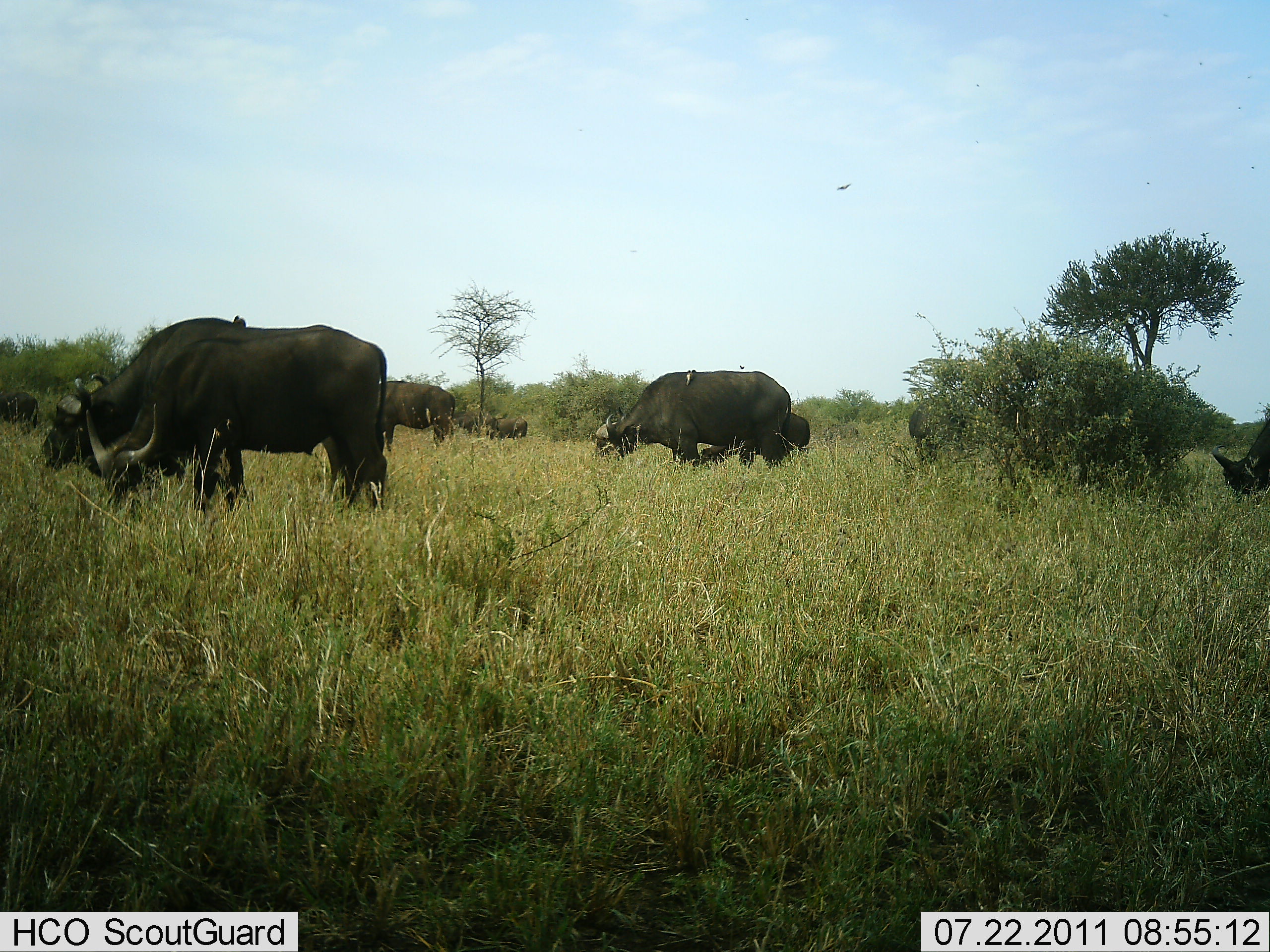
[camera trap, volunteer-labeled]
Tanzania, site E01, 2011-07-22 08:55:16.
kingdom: Animalia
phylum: Chordata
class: Mammalia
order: Artiodactyla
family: Bovidae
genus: Syncerus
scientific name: Syncerus caffer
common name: cape buffalo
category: buffalo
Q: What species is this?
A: Buffalo (cape buffalo) (Syncerus caffer).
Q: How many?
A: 8.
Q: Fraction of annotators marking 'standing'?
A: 45%.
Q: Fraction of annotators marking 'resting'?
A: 0%.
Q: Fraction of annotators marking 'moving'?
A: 0%.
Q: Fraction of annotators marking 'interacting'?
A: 0%.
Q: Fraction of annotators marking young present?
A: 18%.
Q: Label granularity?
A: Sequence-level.